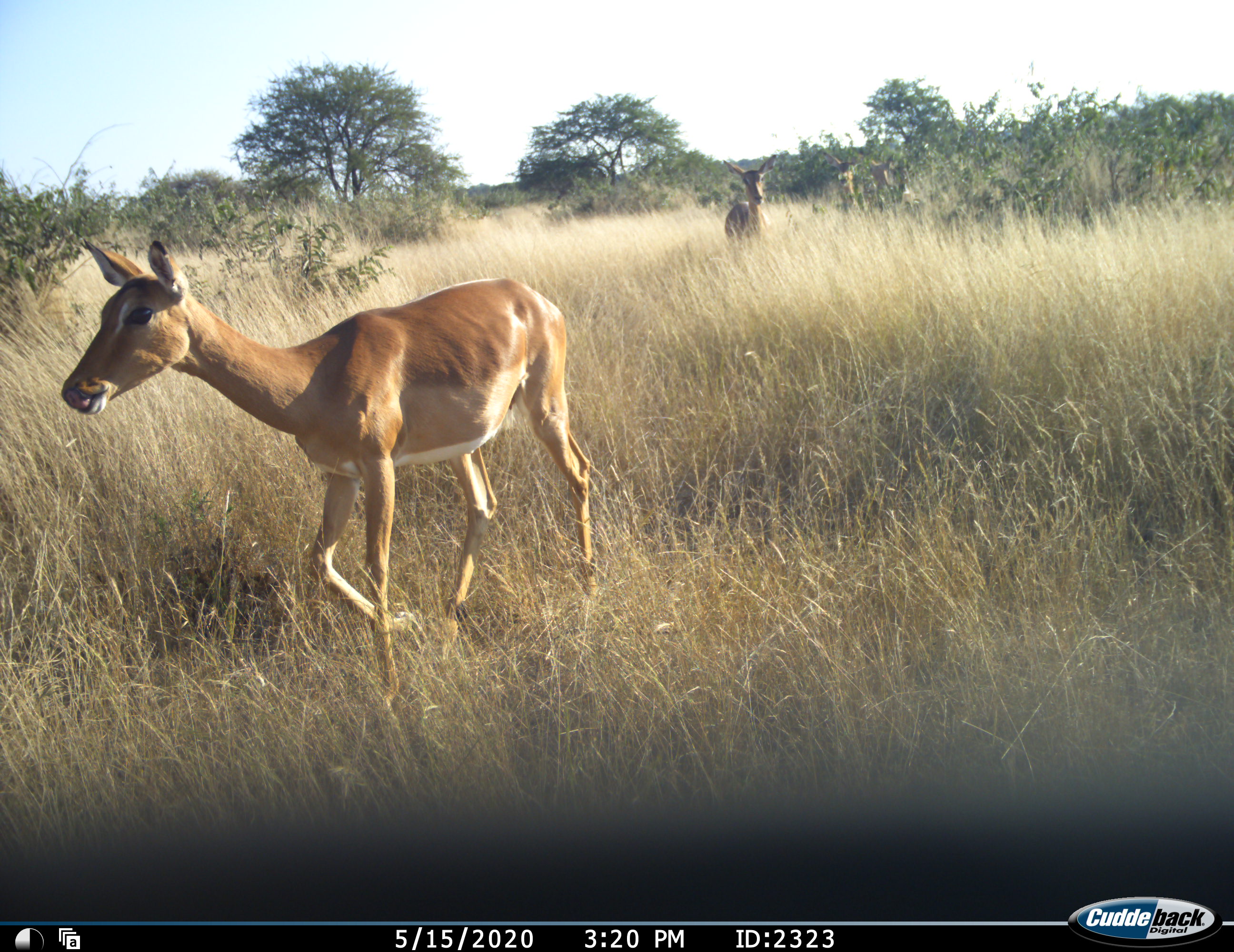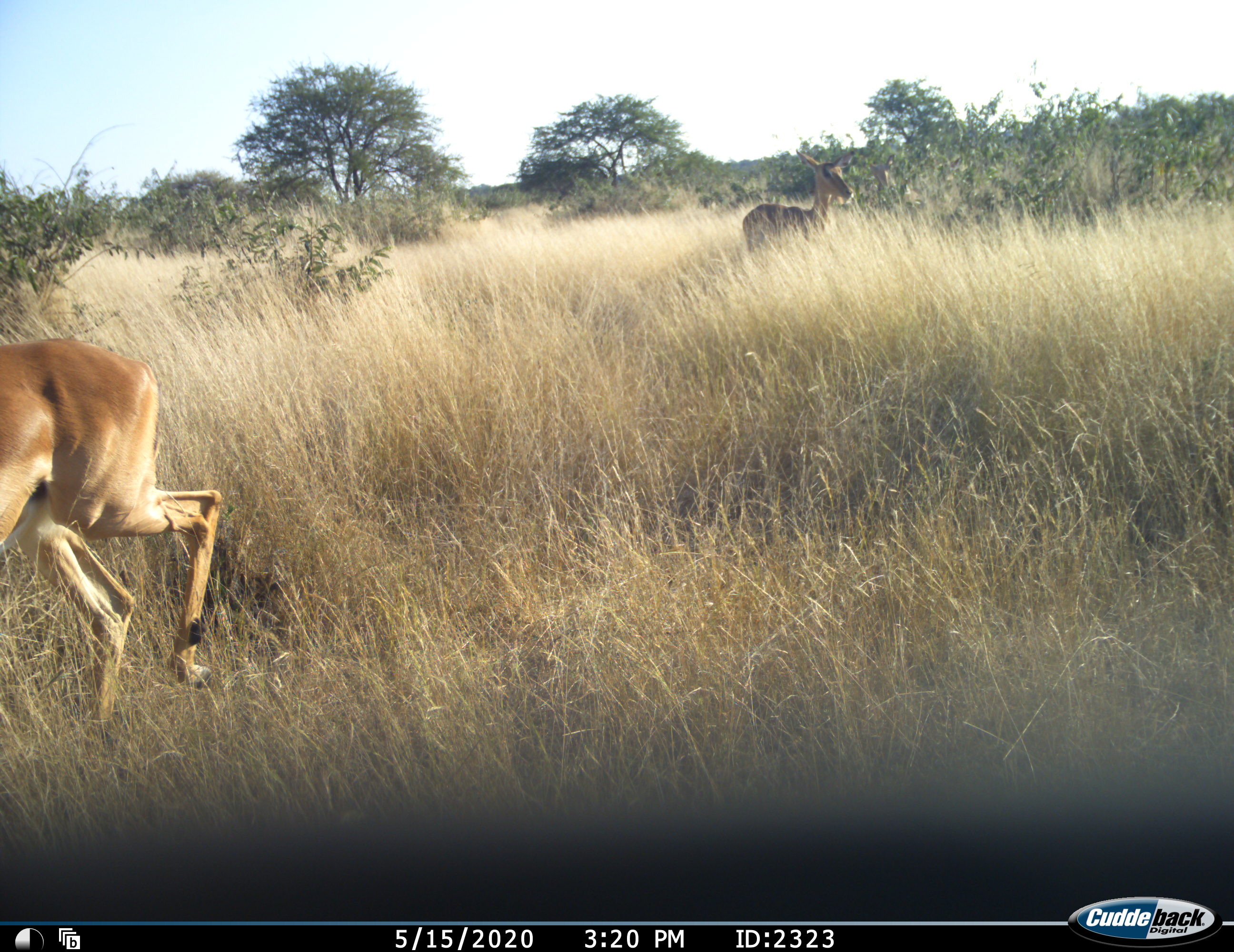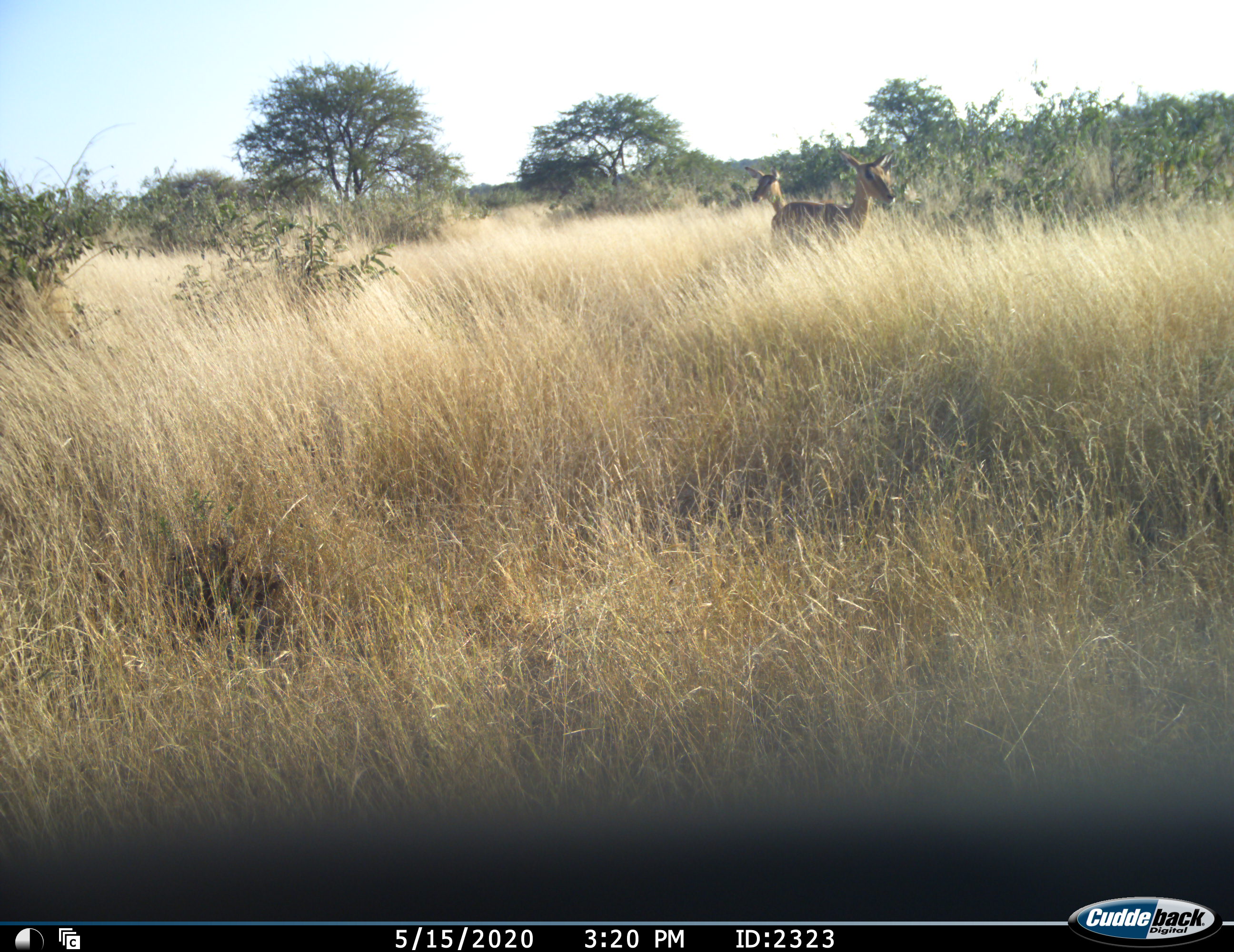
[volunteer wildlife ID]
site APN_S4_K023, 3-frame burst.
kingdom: Animalia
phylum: Chordata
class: Mammalia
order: Artiodactyla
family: Bovidae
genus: Aepyceros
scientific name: Aepyceros melampus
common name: impala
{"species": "impala (Aepyceros melampus)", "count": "3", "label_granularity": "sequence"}